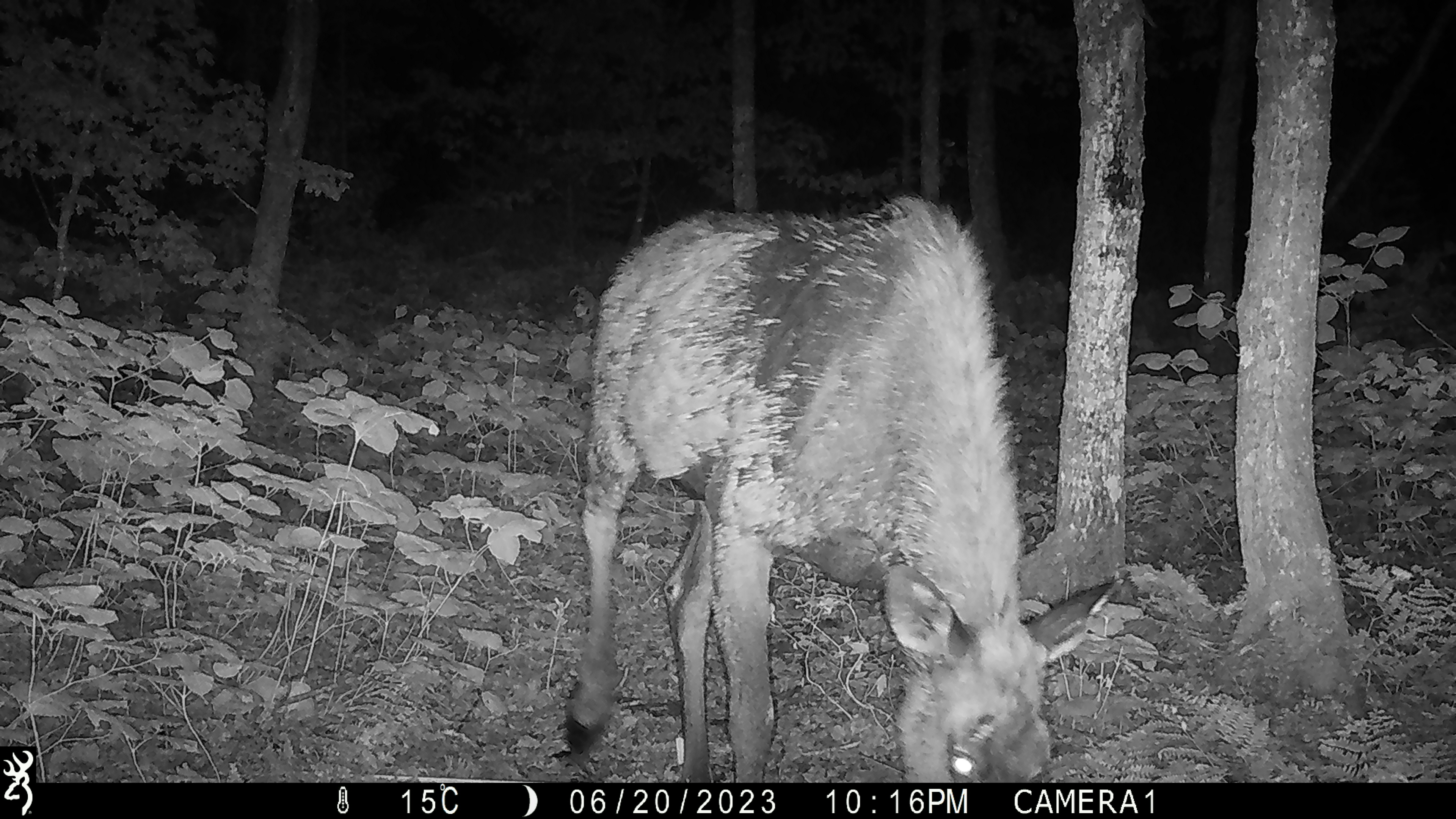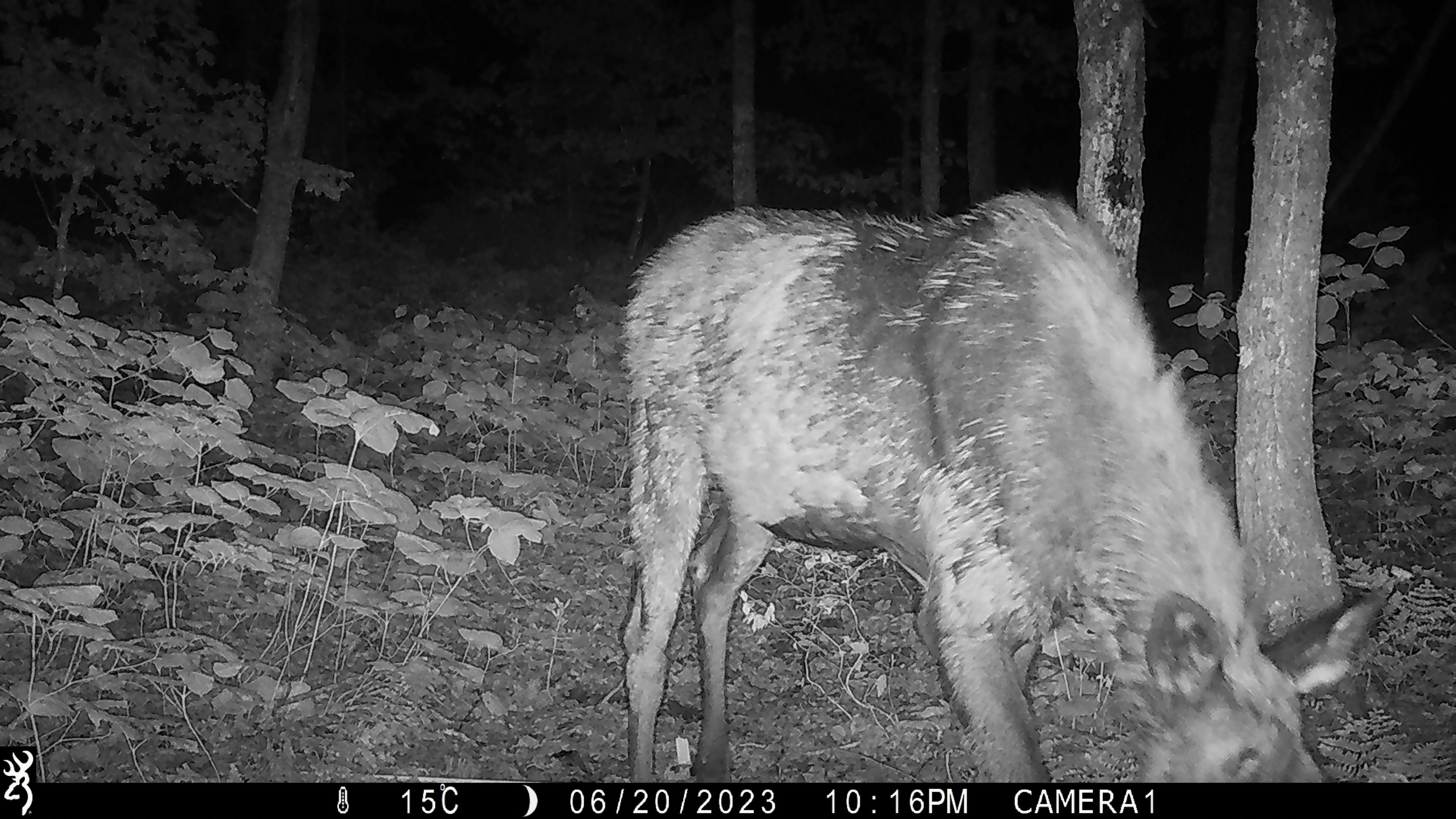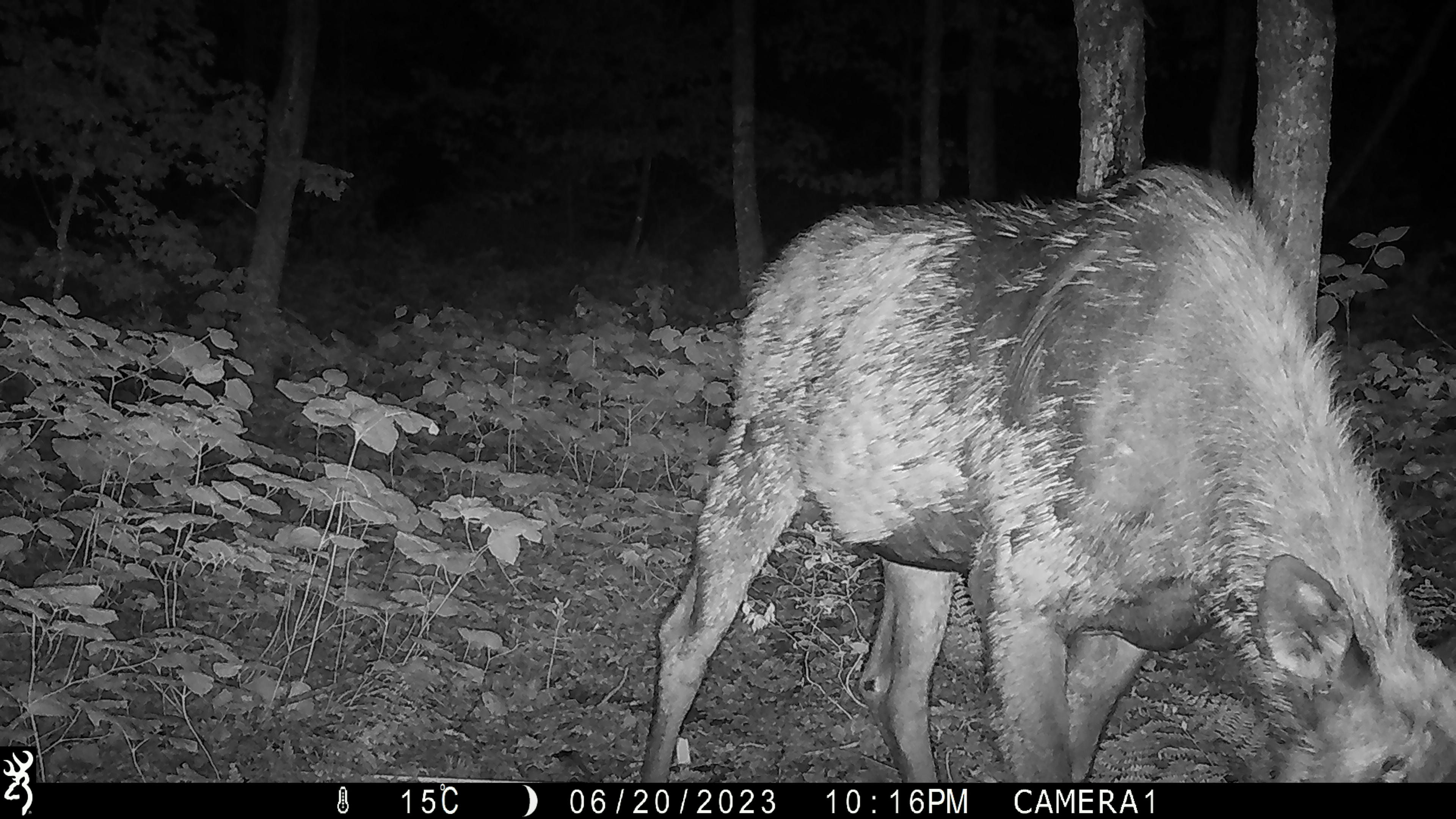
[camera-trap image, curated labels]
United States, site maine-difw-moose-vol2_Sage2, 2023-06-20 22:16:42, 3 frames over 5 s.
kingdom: Animalia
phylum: Chordata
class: Mammalia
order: Artiodactyla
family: Cervidae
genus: Alces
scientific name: Alces alces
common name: moose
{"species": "moose (Alces alces)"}